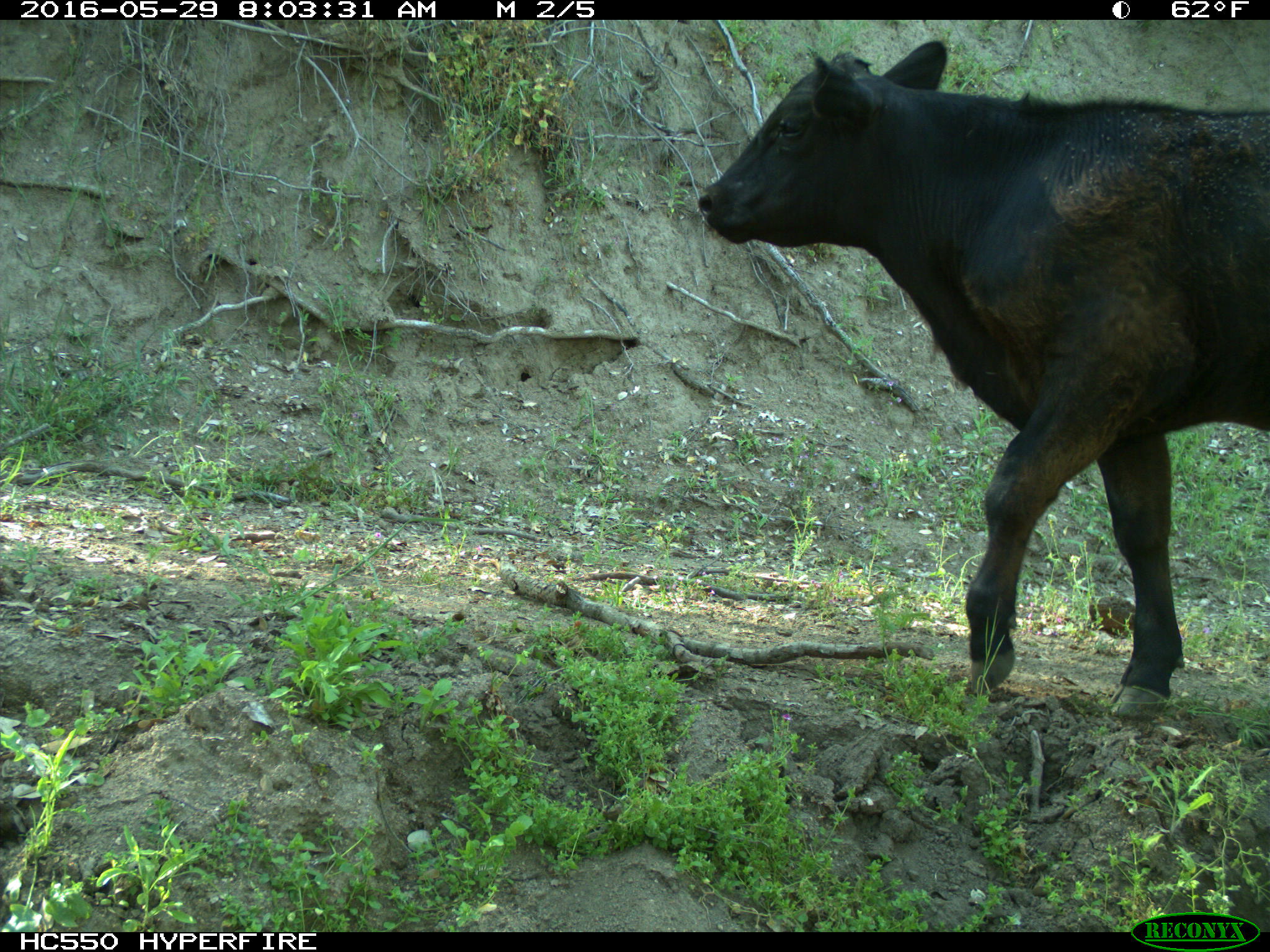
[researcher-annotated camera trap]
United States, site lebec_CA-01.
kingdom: Animalia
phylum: Chordata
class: Mammalia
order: Artiodactyla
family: Bovidae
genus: Bos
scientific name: Bos taurus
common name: domestic cow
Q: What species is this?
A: Bos taurus (domestic cow).